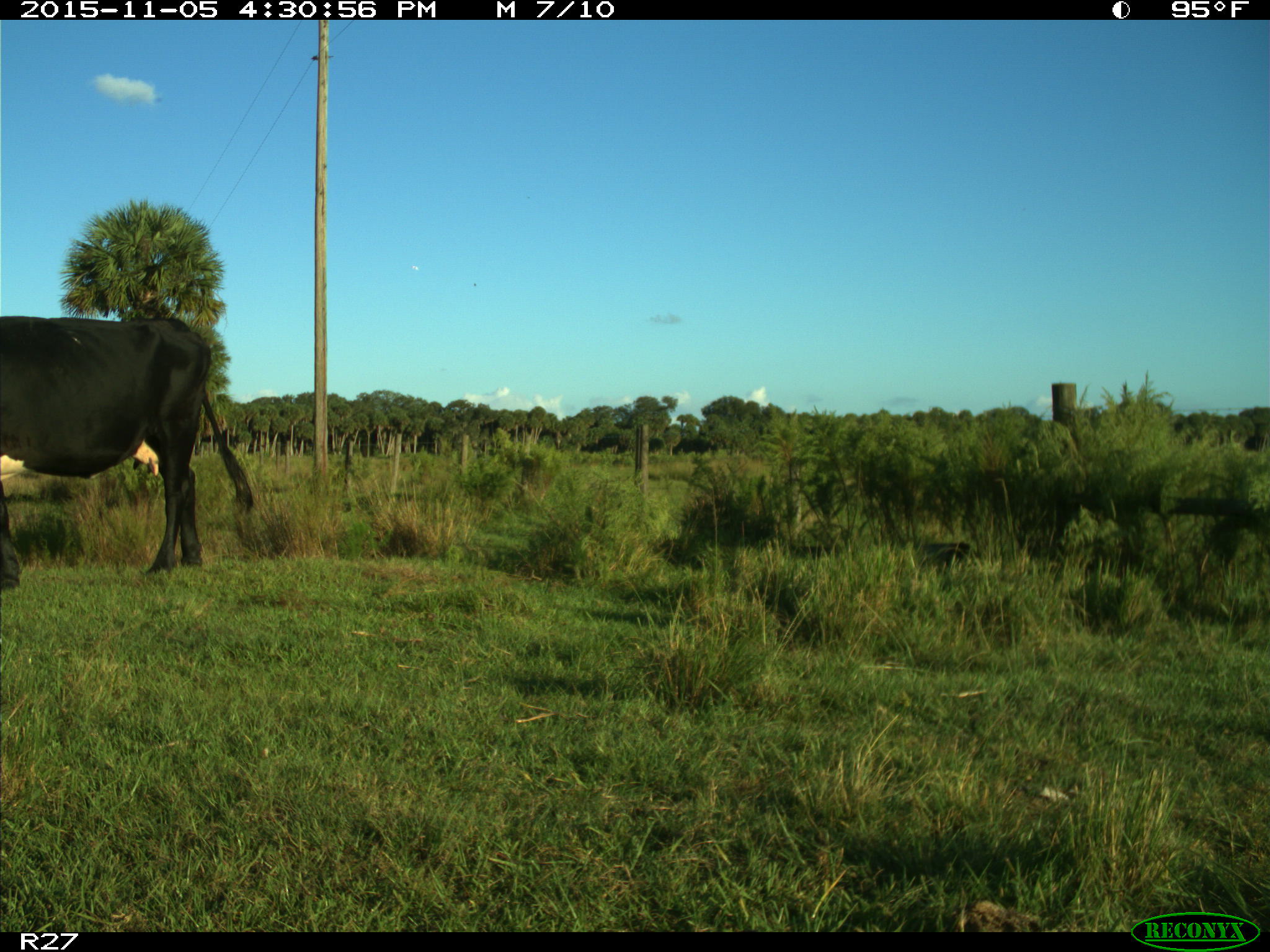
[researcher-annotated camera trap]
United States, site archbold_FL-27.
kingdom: Animalia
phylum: Chordata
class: Mammalia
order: Artiodactyla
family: Bovidae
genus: Bos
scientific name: Bos taurus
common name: domestic cow